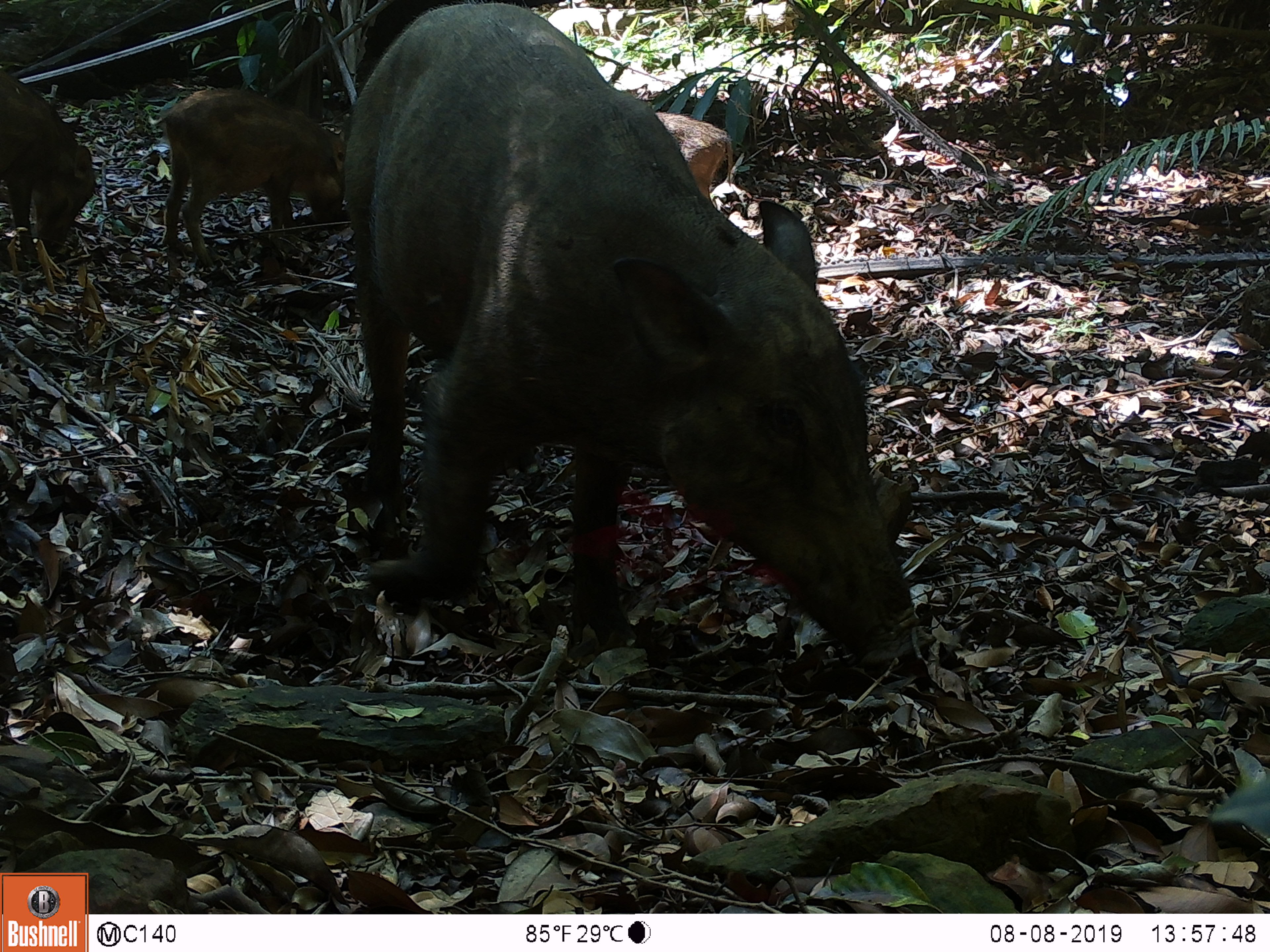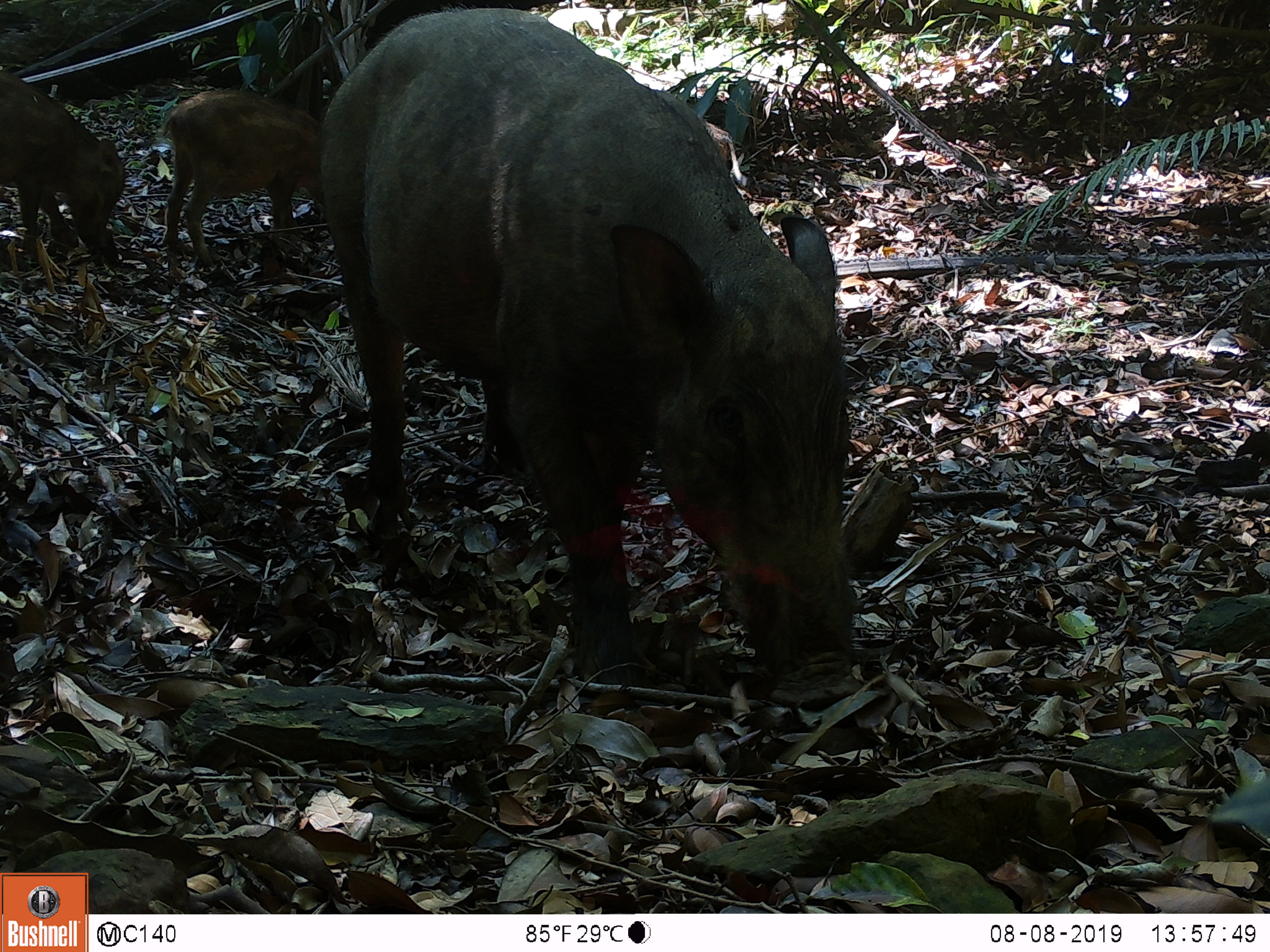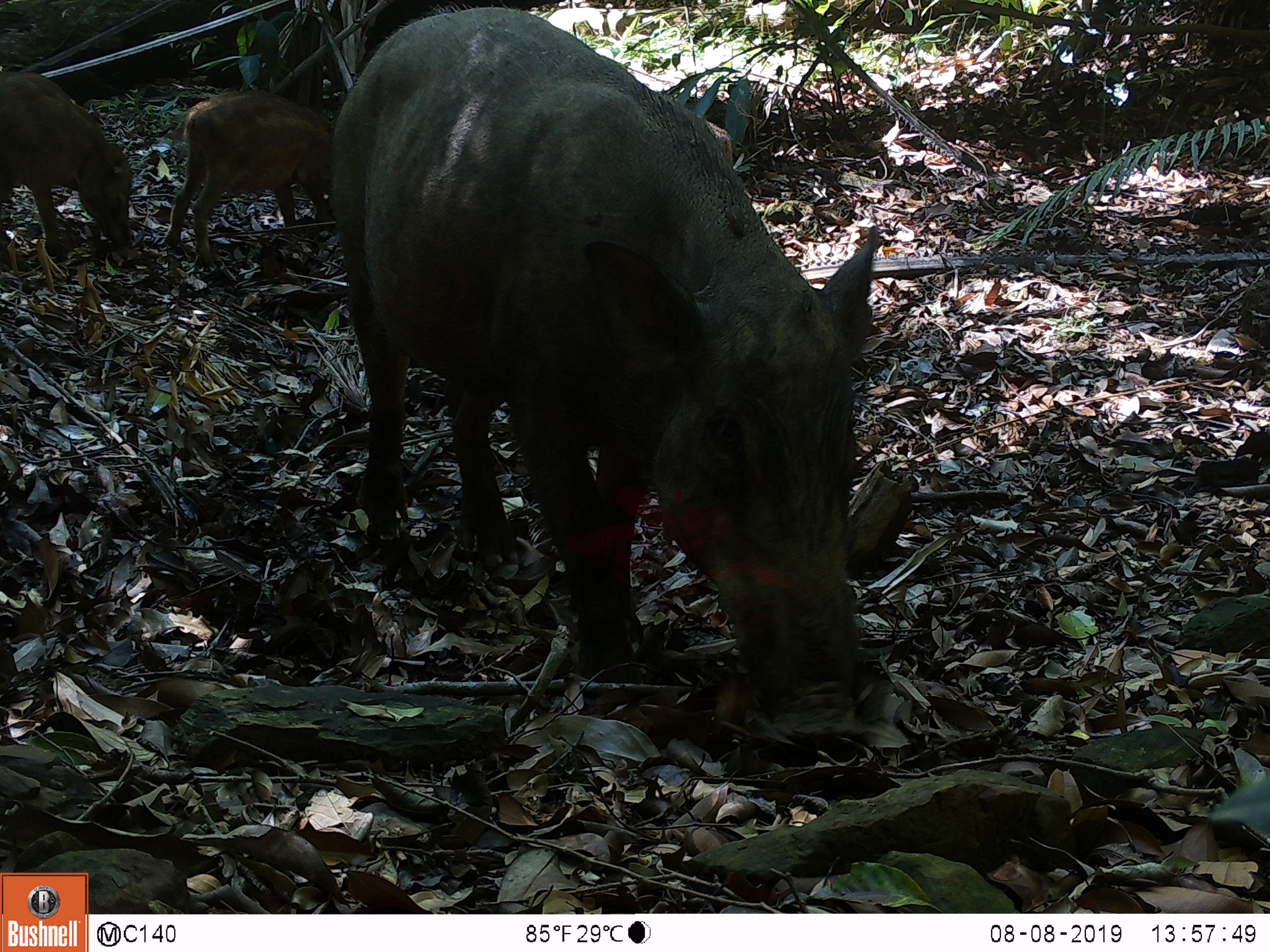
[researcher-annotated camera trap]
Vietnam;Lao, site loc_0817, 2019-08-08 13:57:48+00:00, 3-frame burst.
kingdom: Animalia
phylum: Chordata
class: Mammalia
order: Artiodactyla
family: Suidae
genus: Sus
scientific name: Sus scrofa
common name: eurasian wild pig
Eurasian wild pig (Sus scrofa). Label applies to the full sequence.